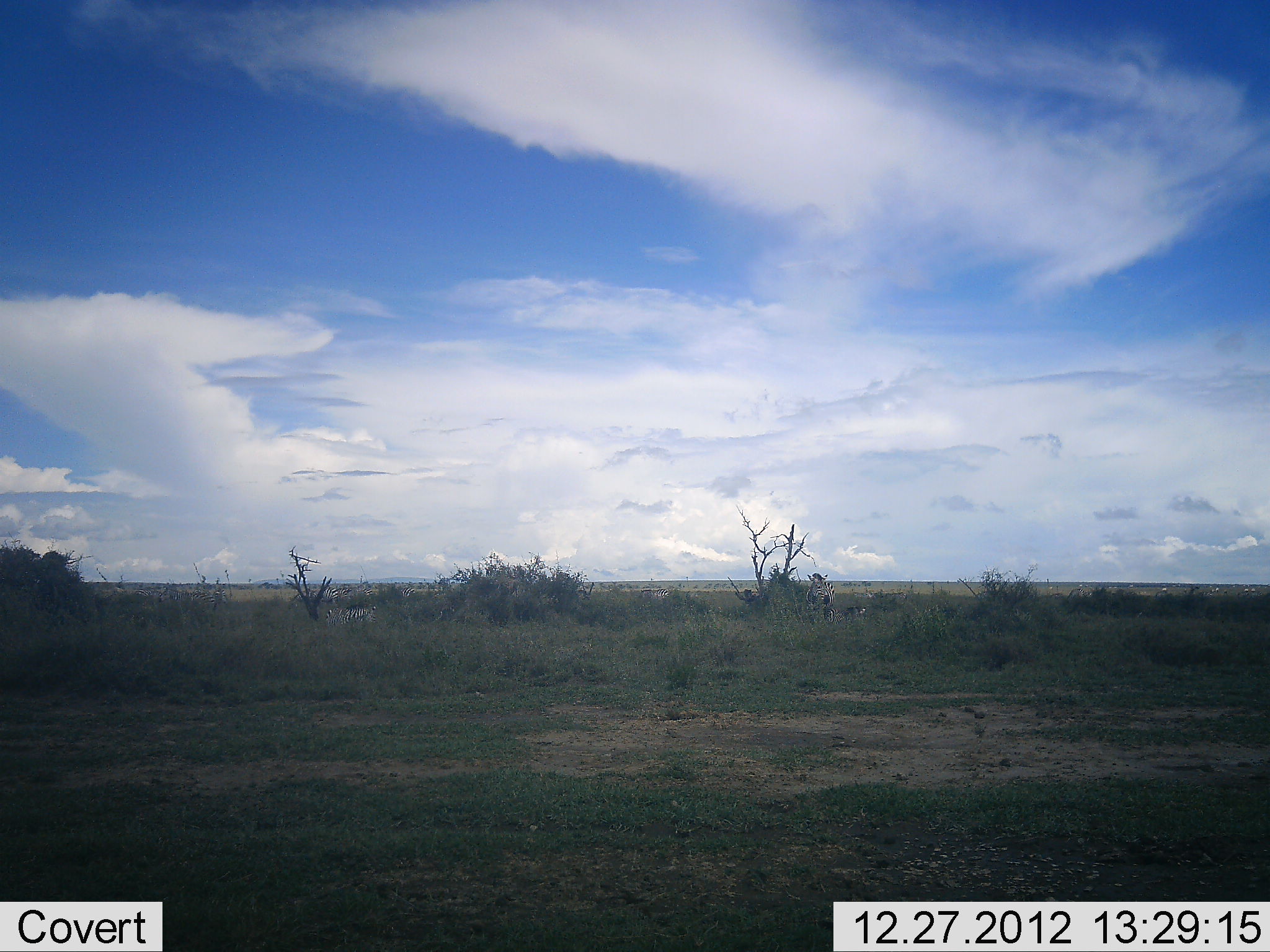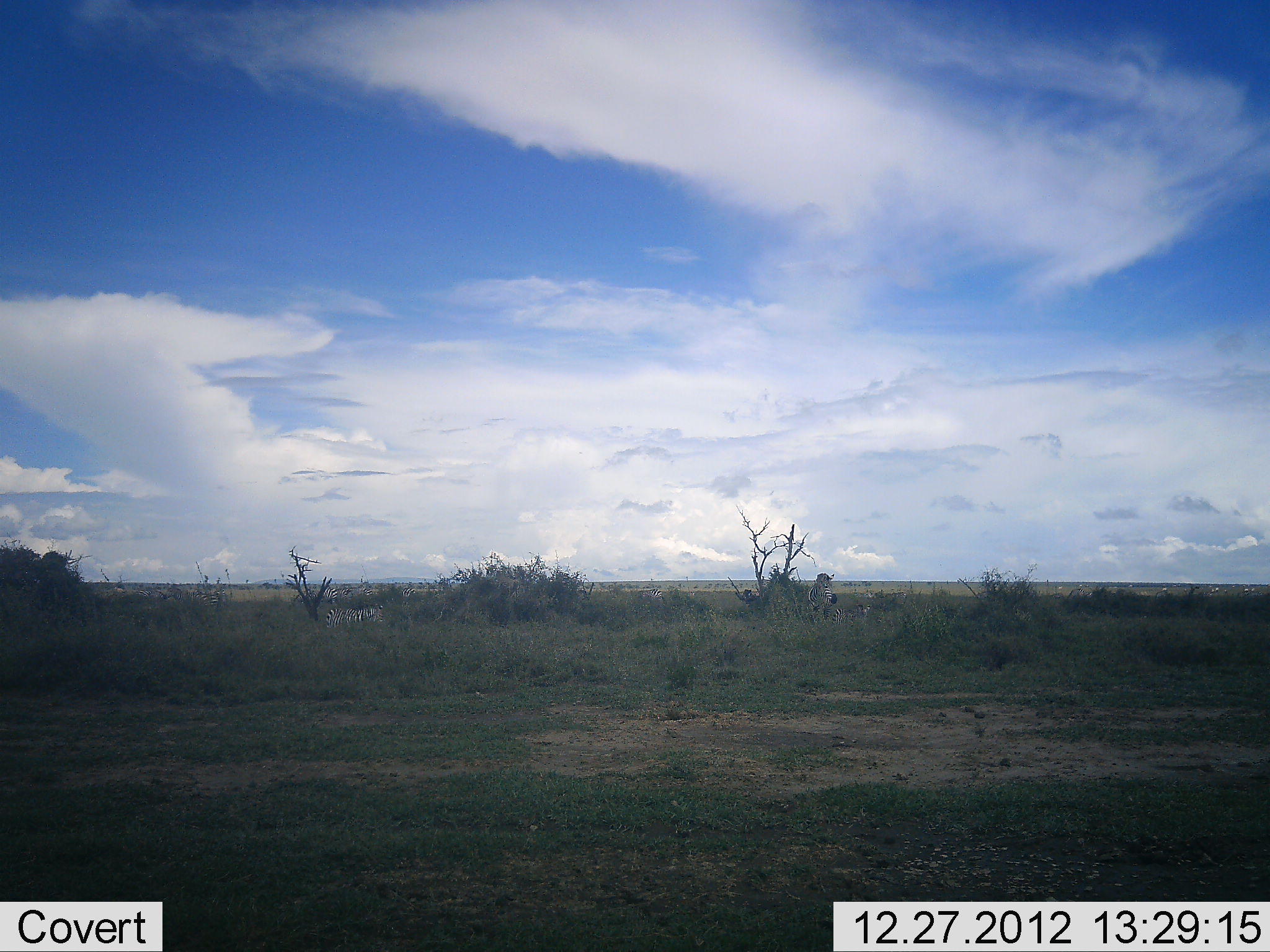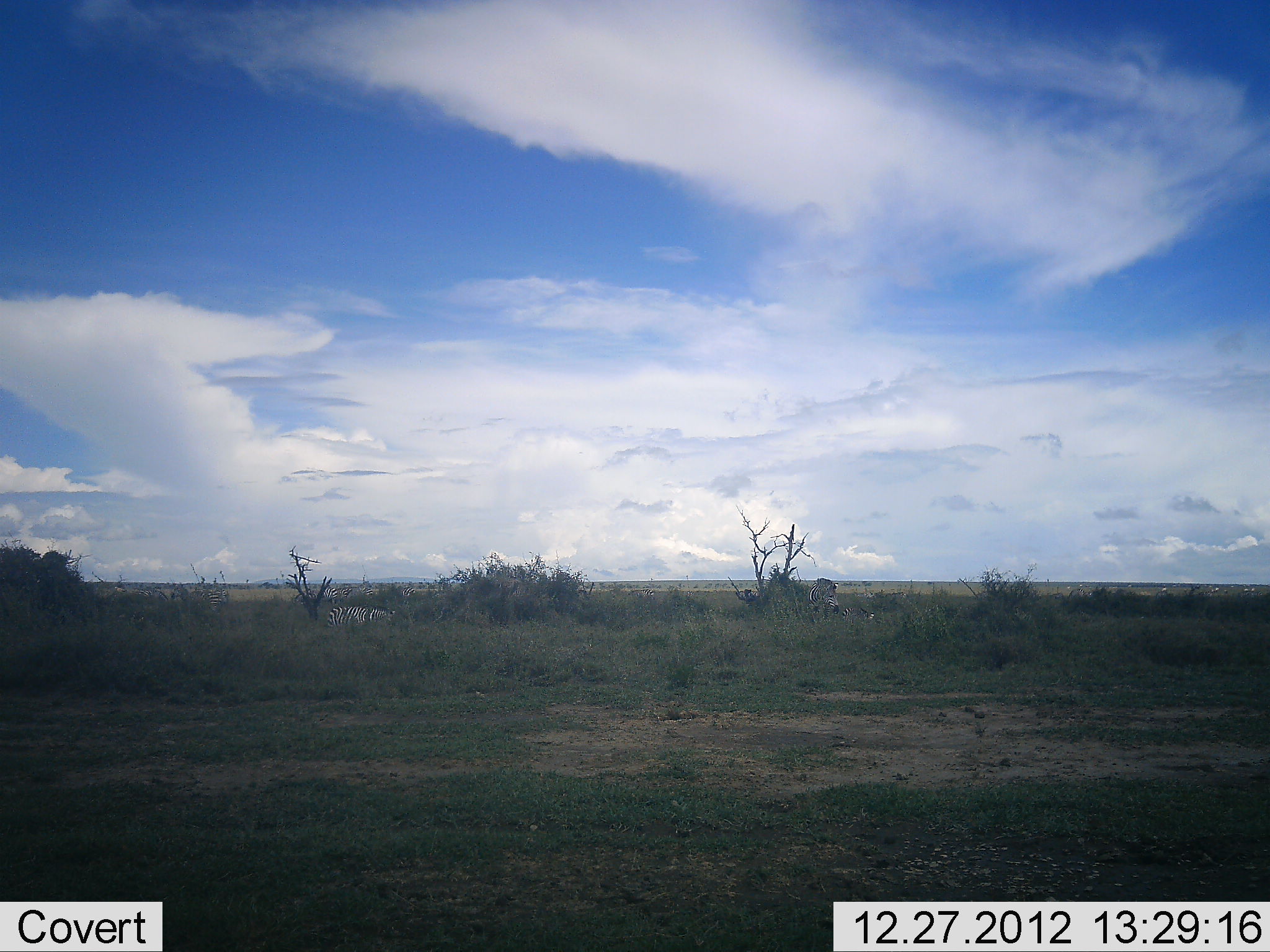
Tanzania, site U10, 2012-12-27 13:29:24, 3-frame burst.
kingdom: Animalia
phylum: Chordata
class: Mammalia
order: Perissodactyla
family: Equidae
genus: Equus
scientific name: Equus quagga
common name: plains zebra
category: zebra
Zebra (plains zebra) (Equus quagga), count 3. Behavior (volunteer vote fractions): standing 60%, resting 0%, moving 20%, interacting 0%. Young present (vote fraction): 0%. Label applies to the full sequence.